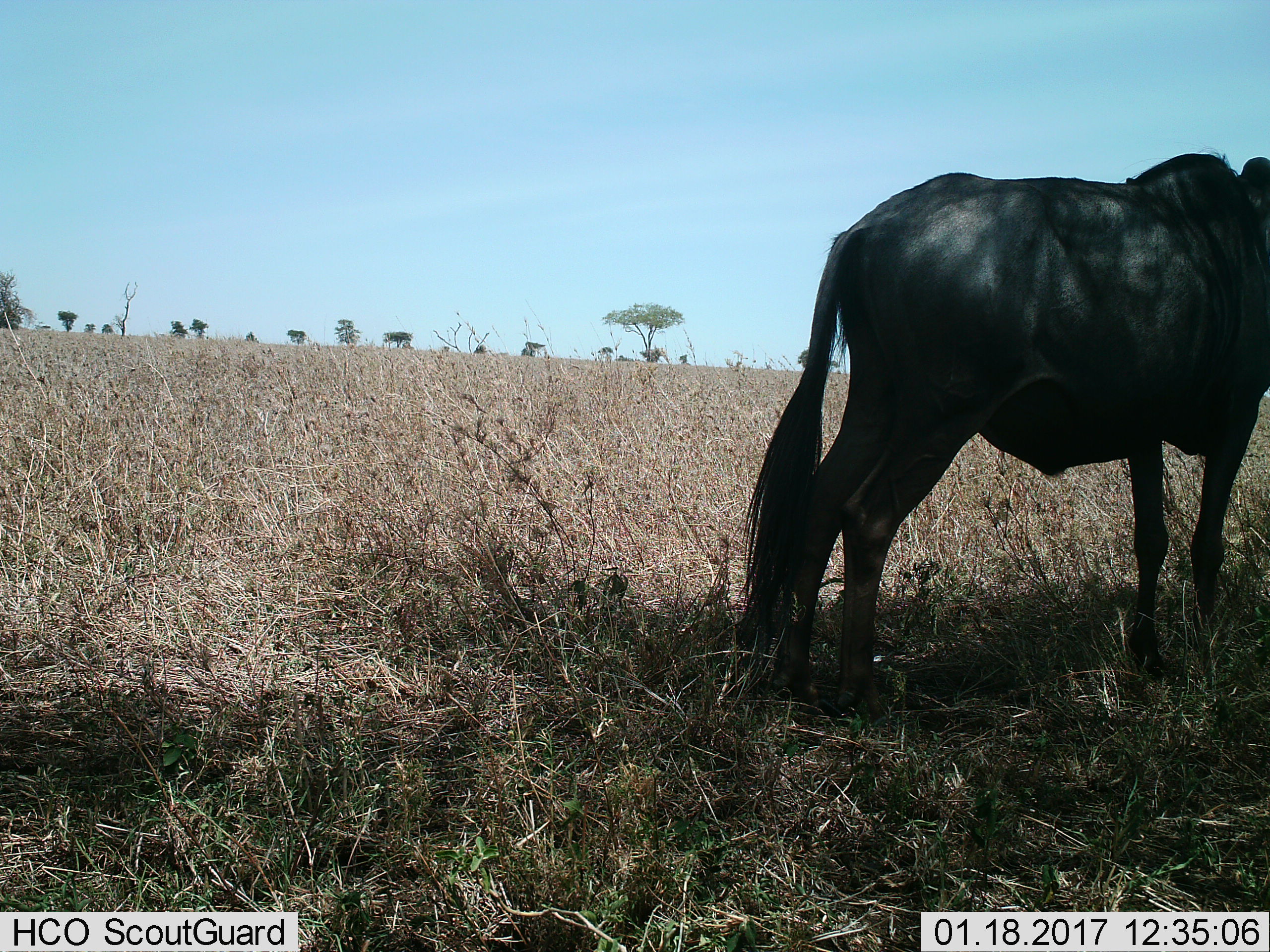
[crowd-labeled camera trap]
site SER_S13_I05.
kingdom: Animalia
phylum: Chordata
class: Mammalia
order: Artiodactyla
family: Bovidae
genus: Connochaetes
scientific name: Connochaetes taurinus taurinus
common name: blue wildebeest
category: wildebeestblue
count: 1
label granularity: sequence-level